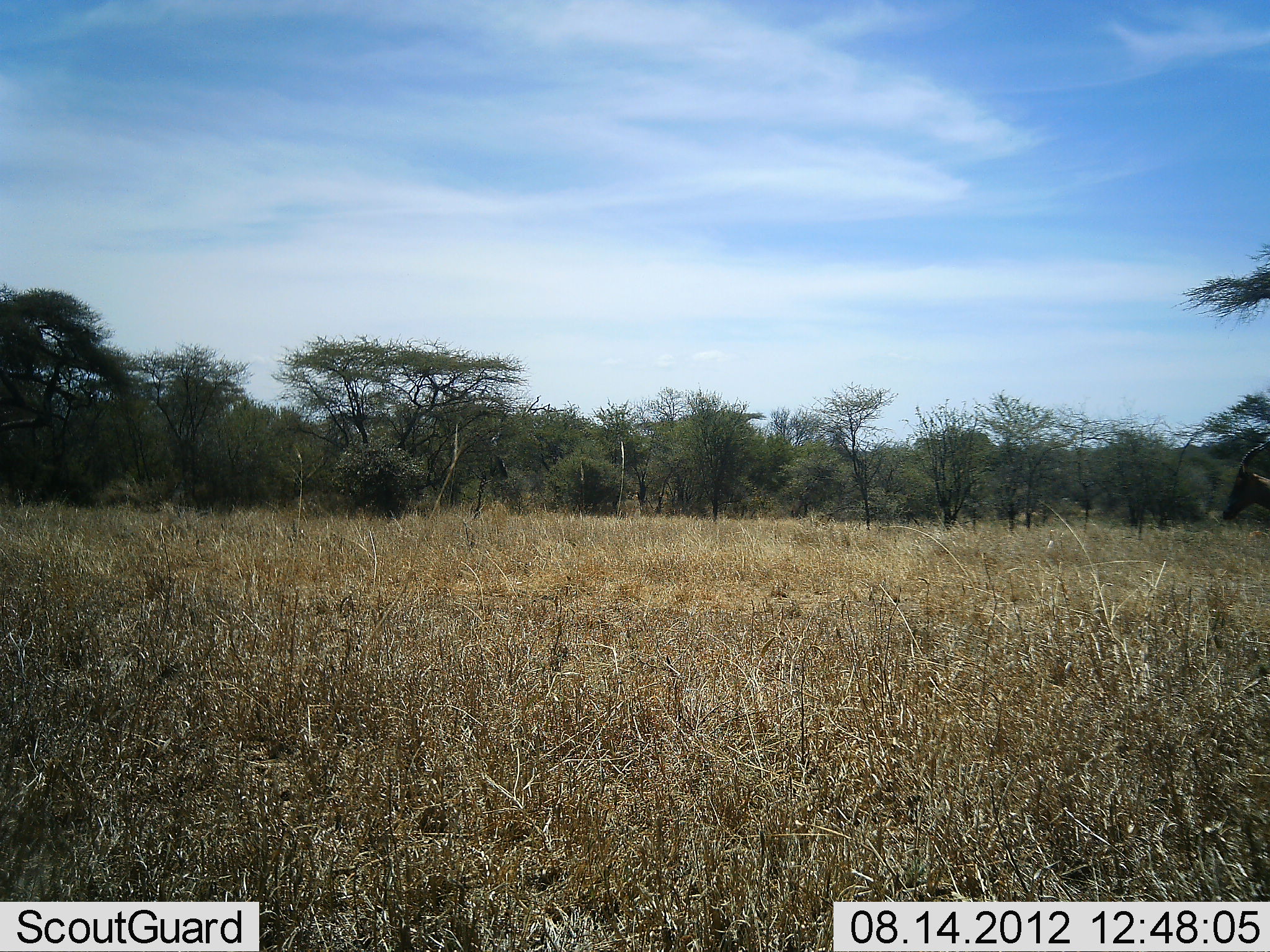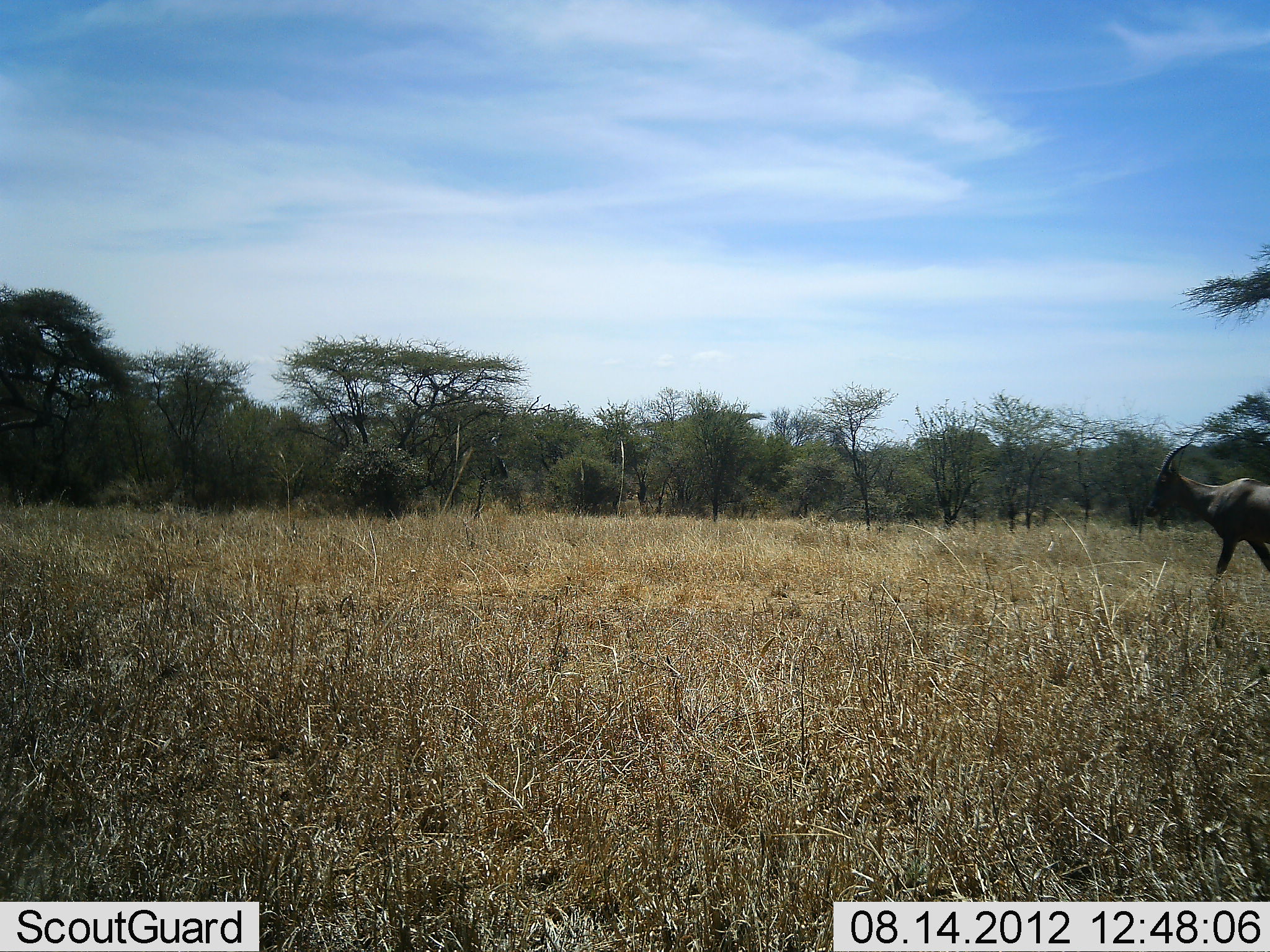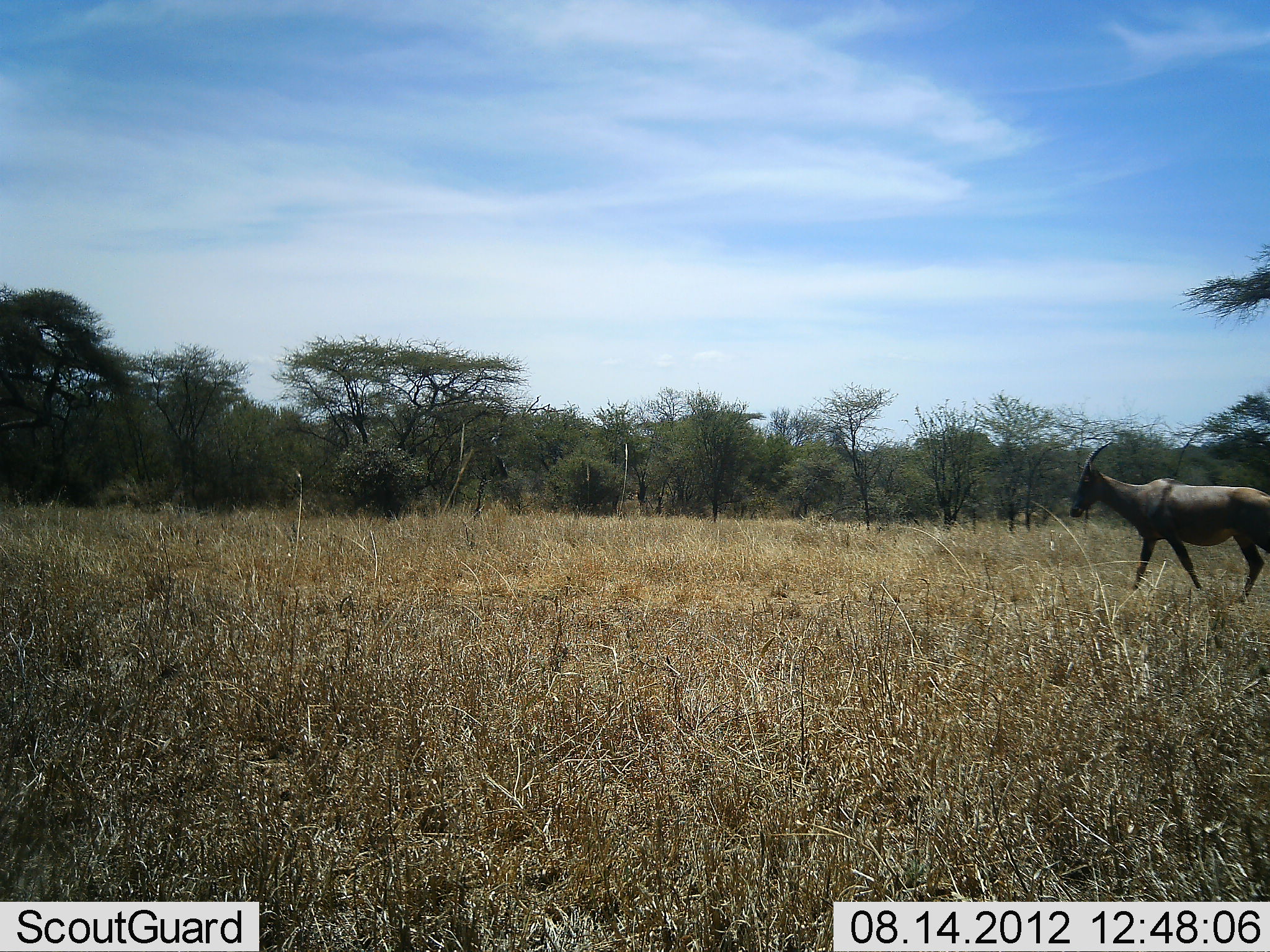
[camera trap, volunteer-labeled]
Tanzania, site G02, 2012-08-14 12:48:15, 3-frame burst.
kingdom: Animalia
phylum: Chordata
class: Mammalia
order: Artiodactyla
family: Bovidae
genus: Damaliscus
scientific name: Damaliscus lunatus jimela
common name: topi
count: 1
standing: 0%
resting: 0%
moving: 100%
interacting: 0%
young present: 0%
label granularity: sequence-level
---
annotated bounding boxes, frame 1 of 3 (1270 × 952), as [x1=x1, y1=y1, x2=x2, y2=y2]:
animal: [x1=1221, y1=440, x2=1270, y2=528]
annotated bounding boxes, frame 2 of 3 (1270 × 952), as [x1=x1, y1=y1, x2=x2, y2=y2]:
animal: [x1=1144, y1=438, x2=1270, y2=582]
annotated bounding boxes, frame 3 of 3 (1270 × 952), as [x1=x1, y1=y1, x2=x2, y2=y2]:
animal: [x1=1068, y1=438, x2=1270, y2=604]